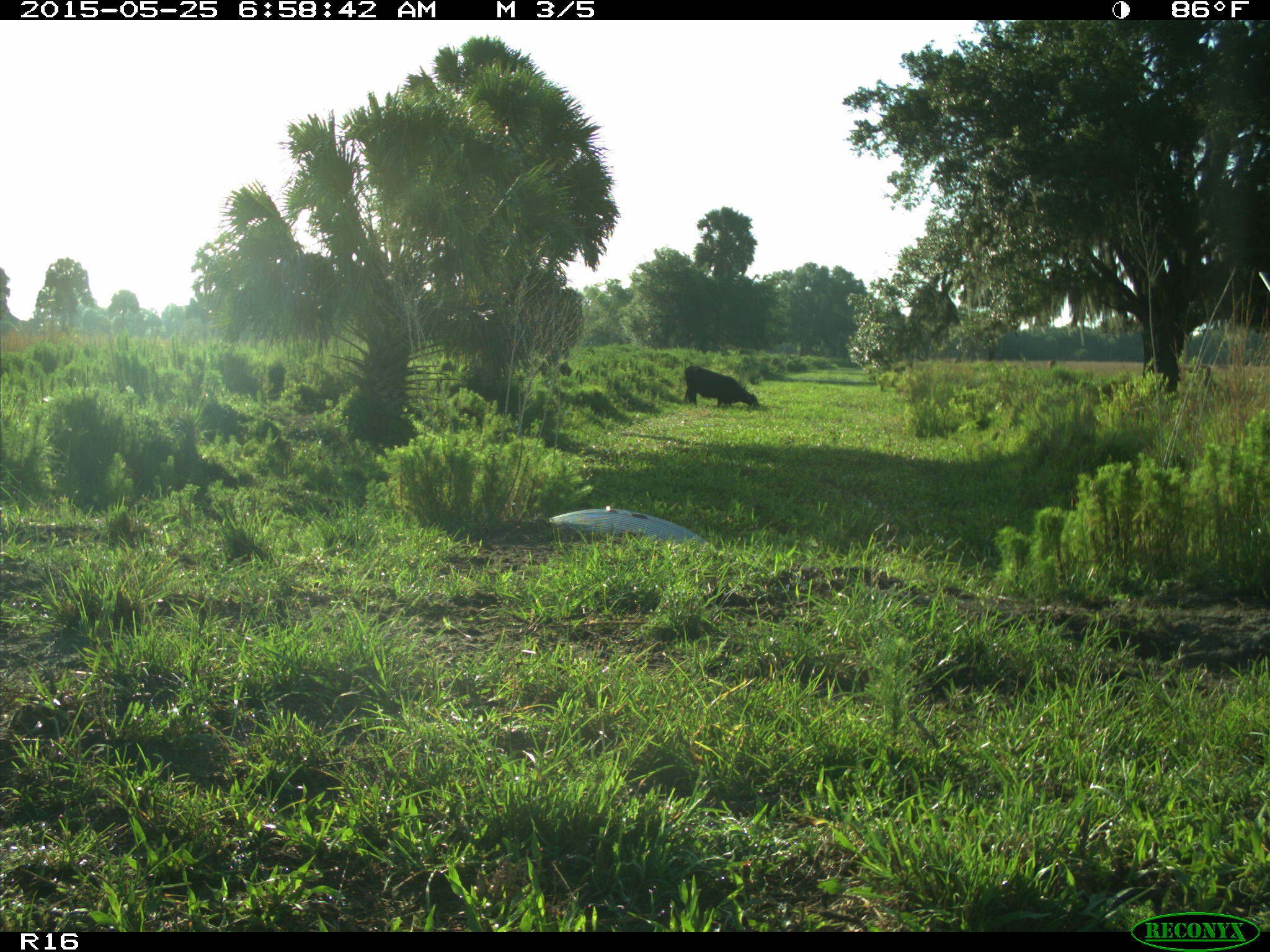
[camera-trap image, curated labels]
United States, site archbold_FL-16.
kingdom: Animalia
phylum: Chordata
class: Mammalia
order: Artiodactyla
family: Bovidae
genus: Bos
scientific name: Bos taurus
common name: domestic cow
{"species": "Bos taurus (domestic cow)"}